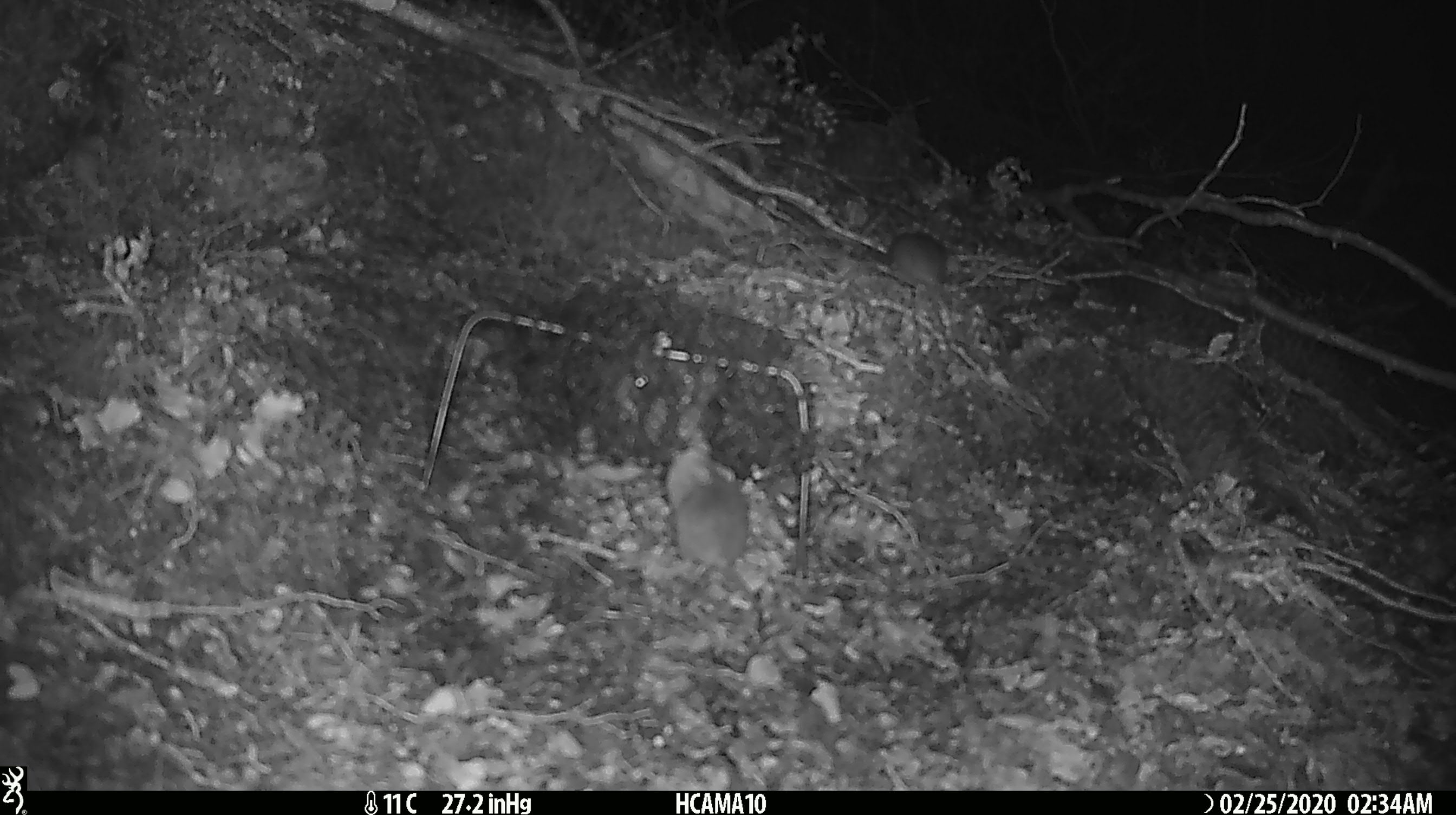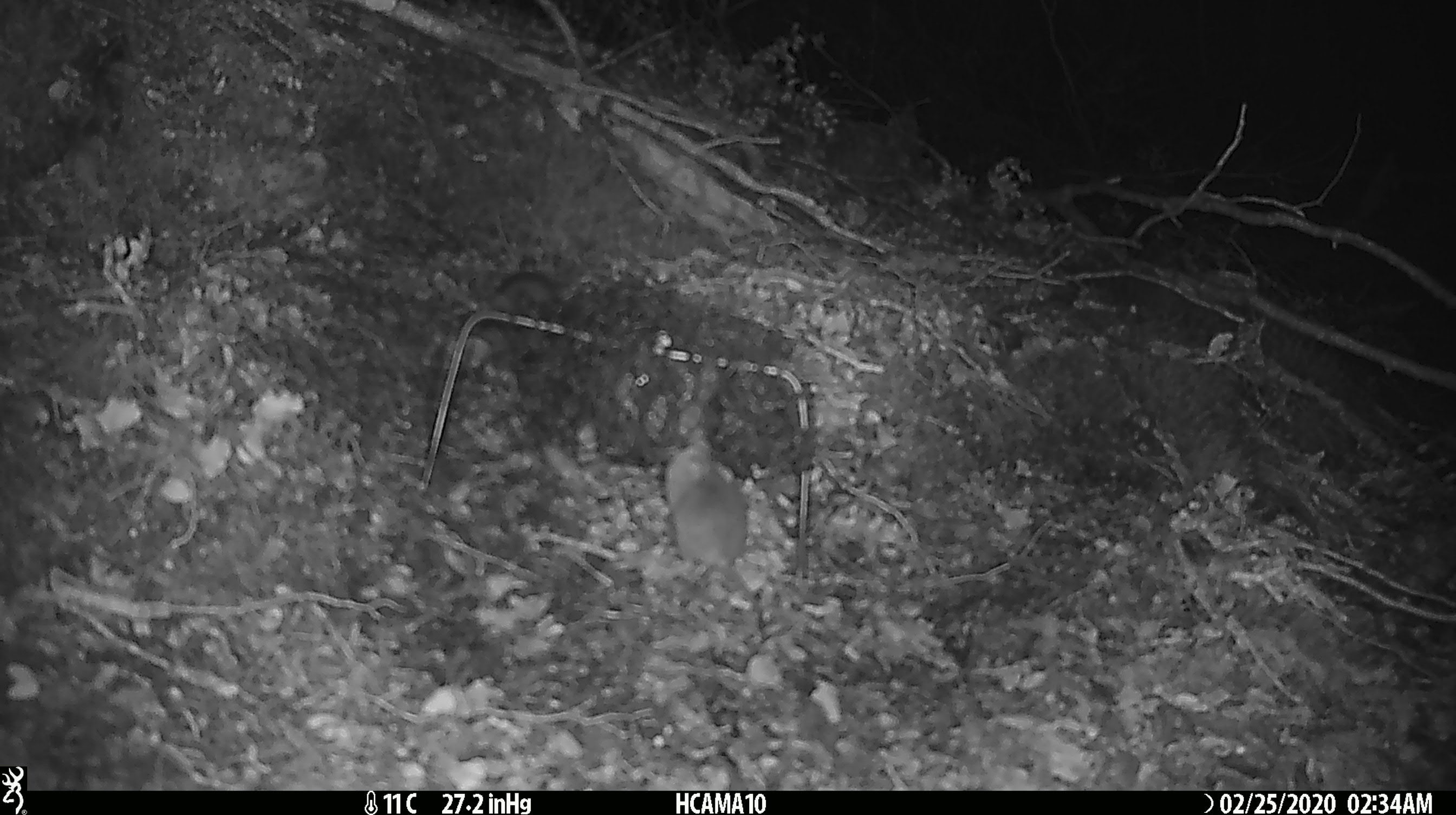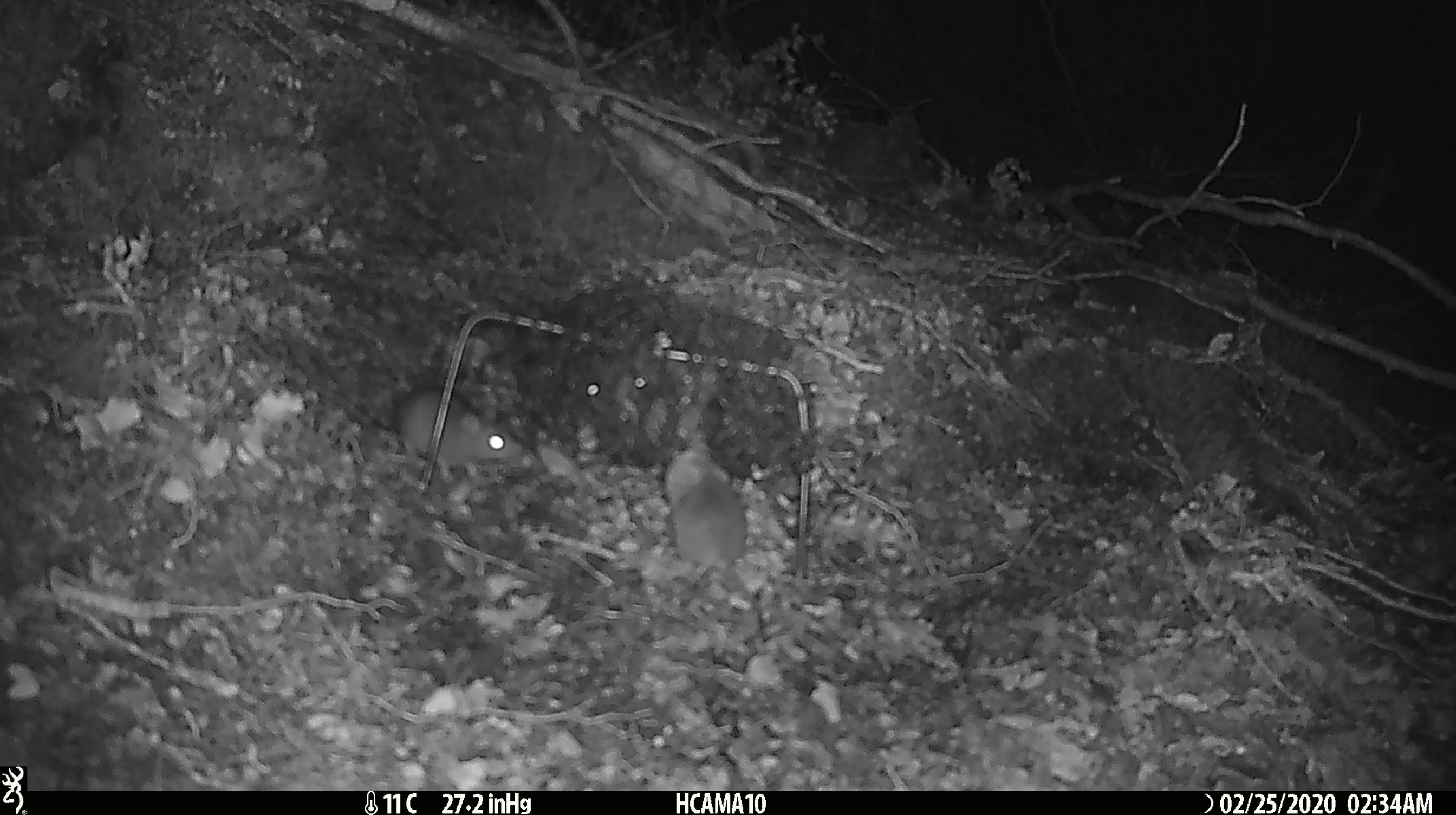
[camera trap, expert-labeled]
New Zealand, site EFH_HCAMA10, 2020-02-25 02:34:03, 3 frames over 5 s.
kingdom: Animalia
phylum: Chordata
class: Mammalia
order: Rodentia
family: Muridae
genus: Mus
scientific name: Mus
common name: mouse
Mouse (Mus).